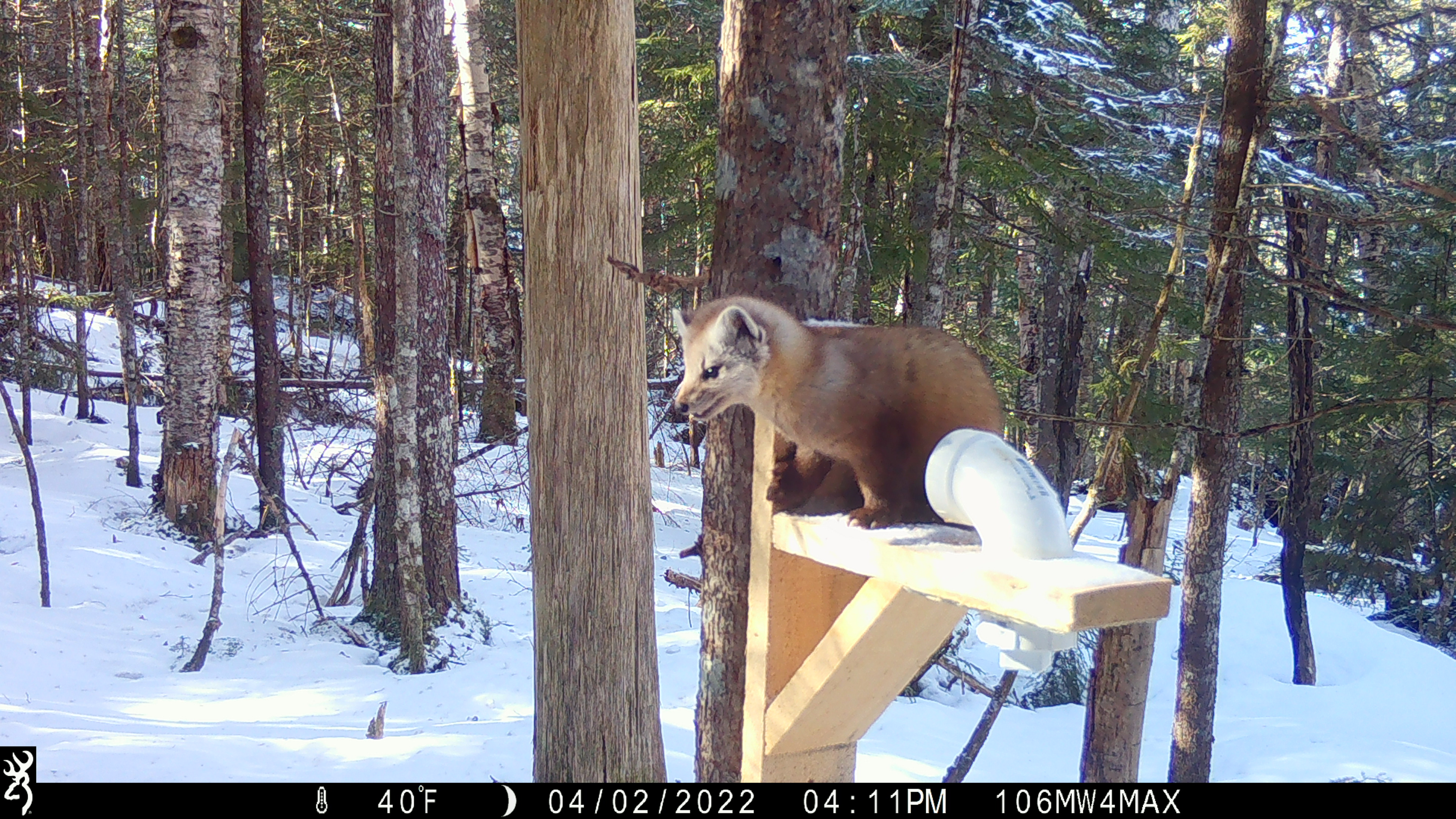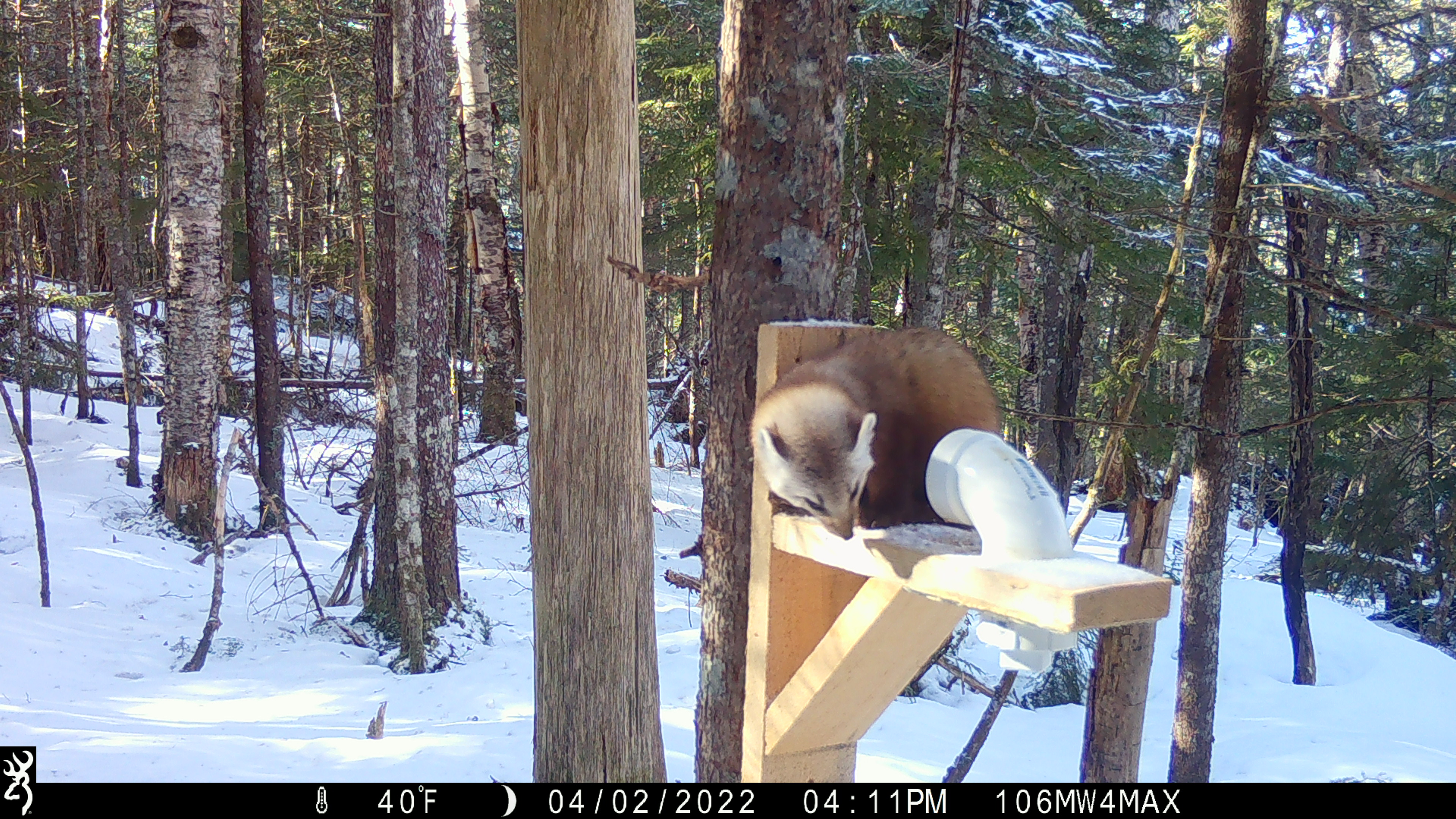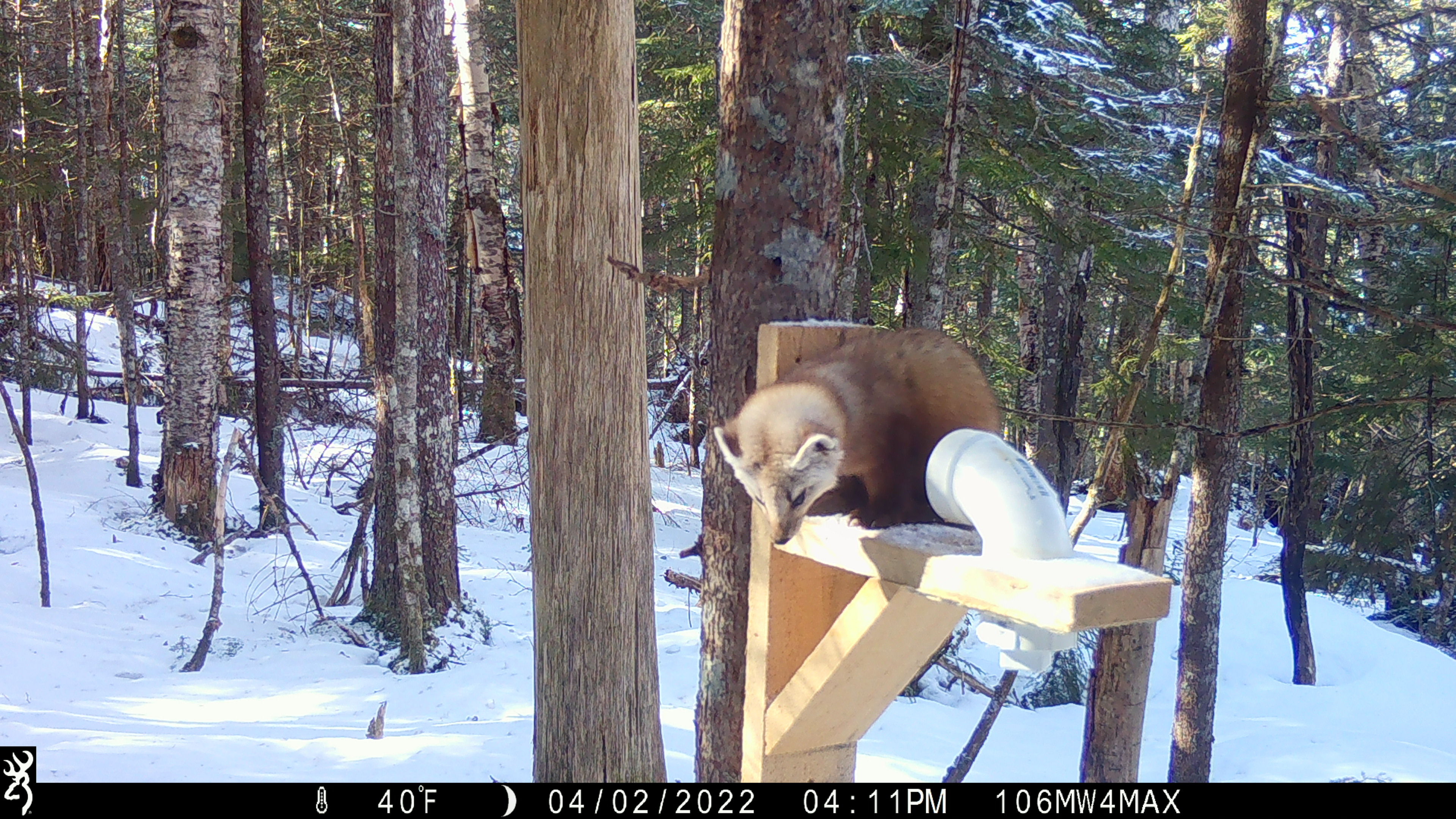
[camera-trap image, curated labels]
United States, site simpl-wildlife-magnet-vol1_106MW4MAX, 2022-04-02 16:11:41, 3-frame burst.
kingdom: Animalia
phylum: Chordata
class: Mammalia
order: Carnivora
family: Mustelidae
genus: Martes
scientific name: Martes americana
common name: american marten